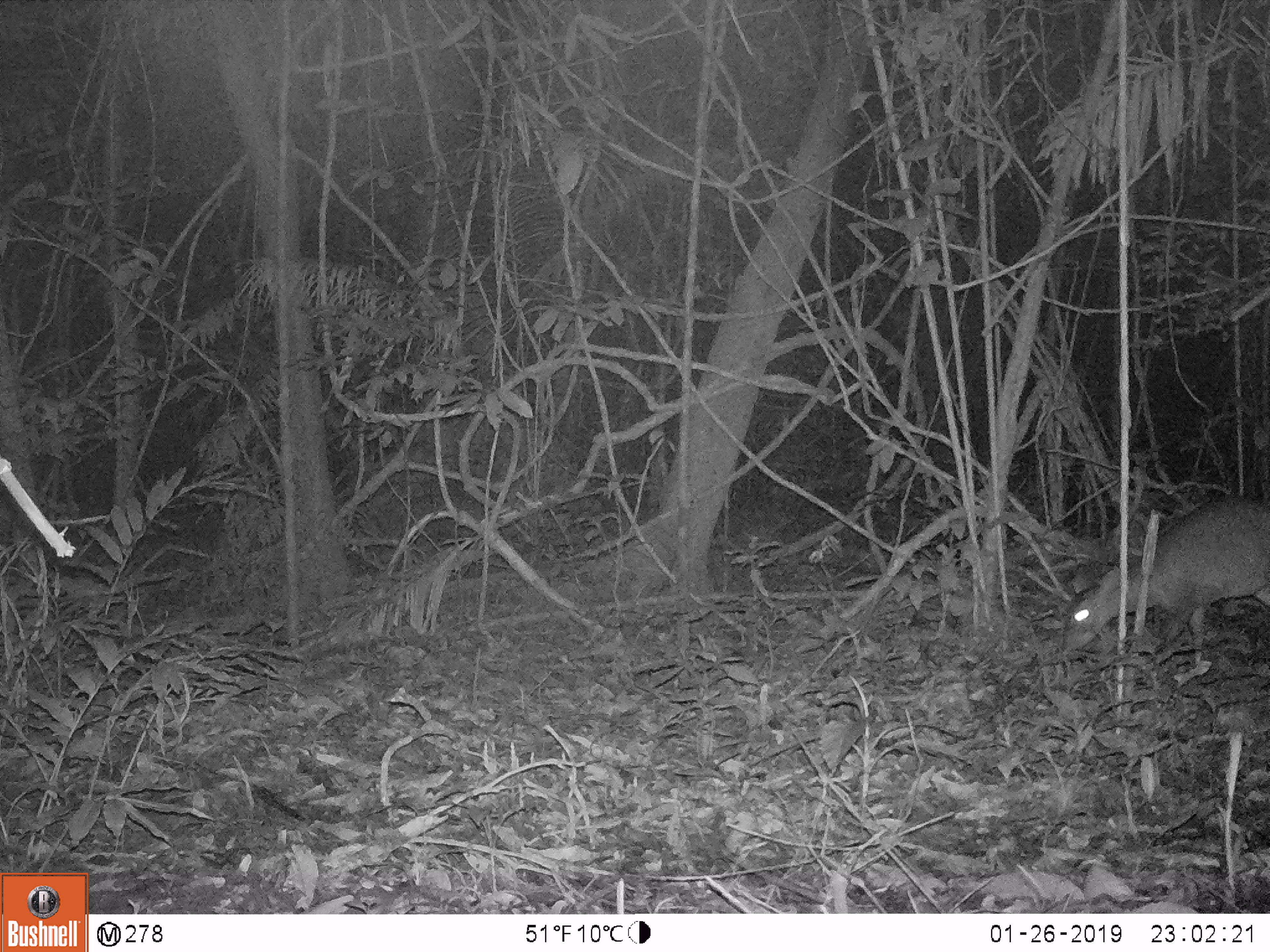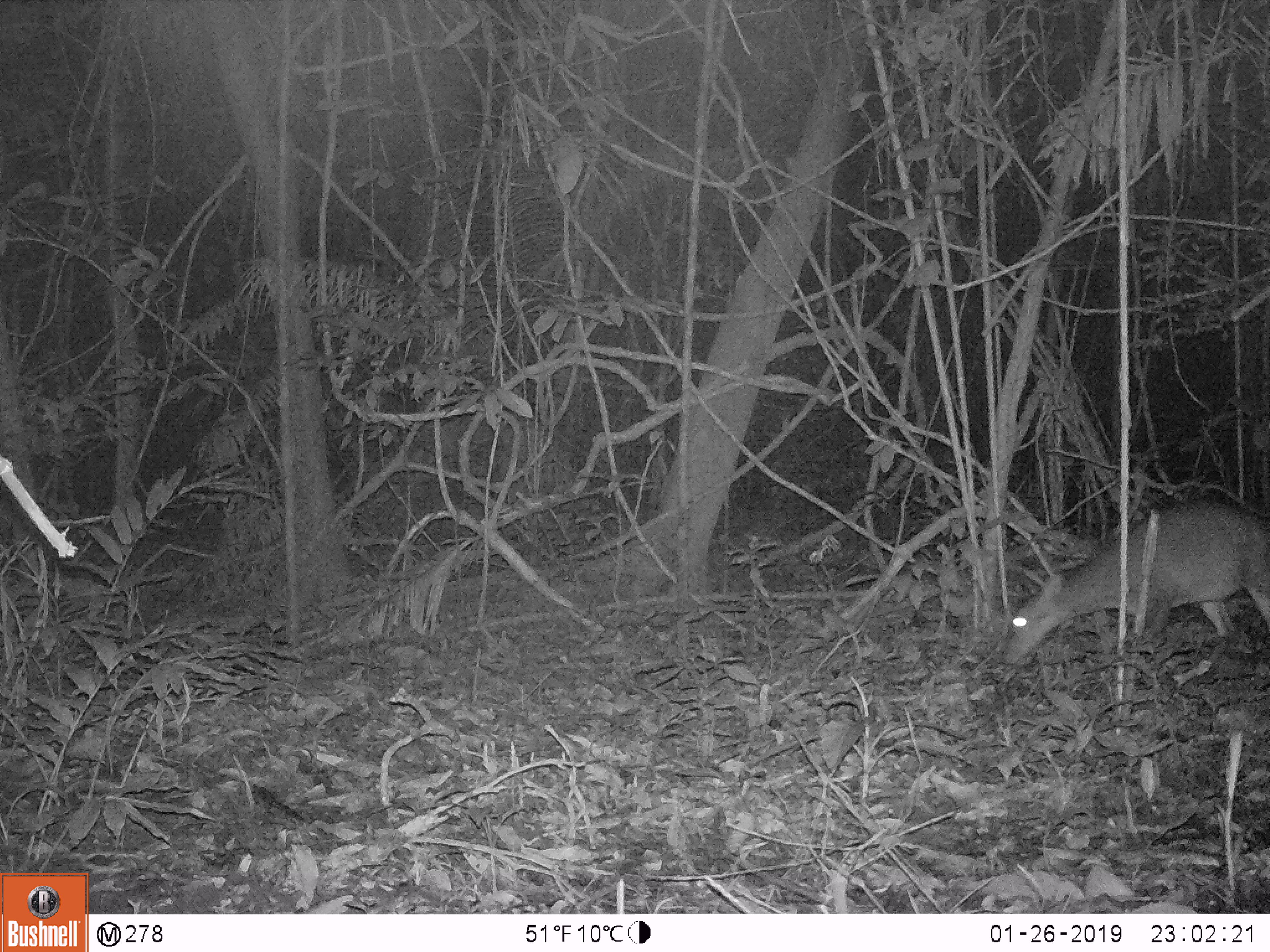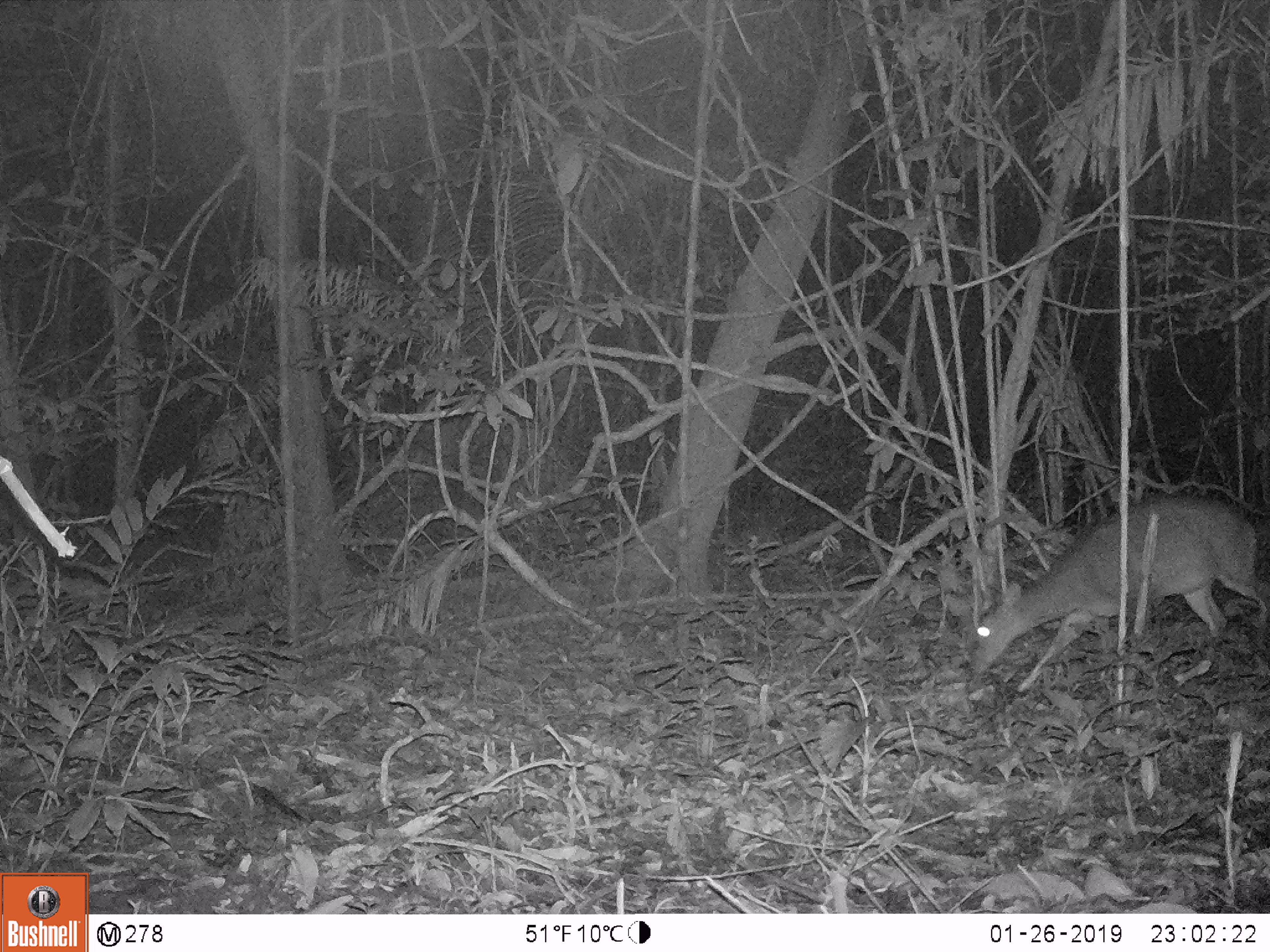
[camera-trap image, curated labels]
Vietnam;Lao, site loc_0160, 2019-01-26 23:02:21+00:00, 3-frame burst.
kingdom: Animalia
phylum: Chordata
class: Mammalia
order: Artiodactyla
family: Cervidae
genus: Muntiacus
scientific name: Muntiacus vuquangensis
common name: large-antlered muntjac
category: large antlered muntjac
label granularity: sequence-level